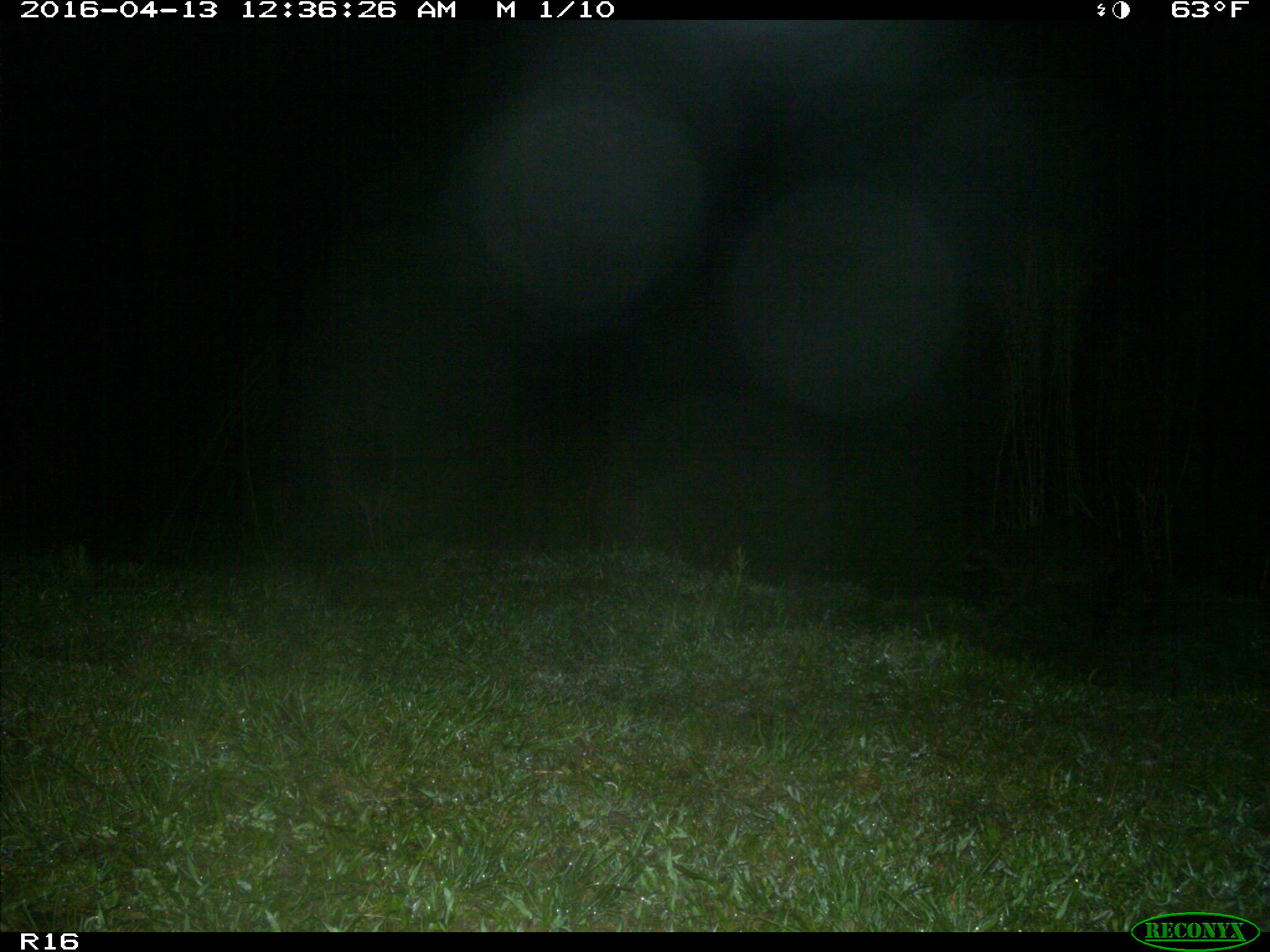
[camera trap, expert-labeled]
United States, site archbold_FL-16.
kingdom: Animalia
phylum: Chordata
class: Mammalia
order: Carnivora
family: Procyonidae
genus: Procyon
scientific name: Procyon lotor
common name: common raccoon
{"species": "Procyon lotor (common raccoon)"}